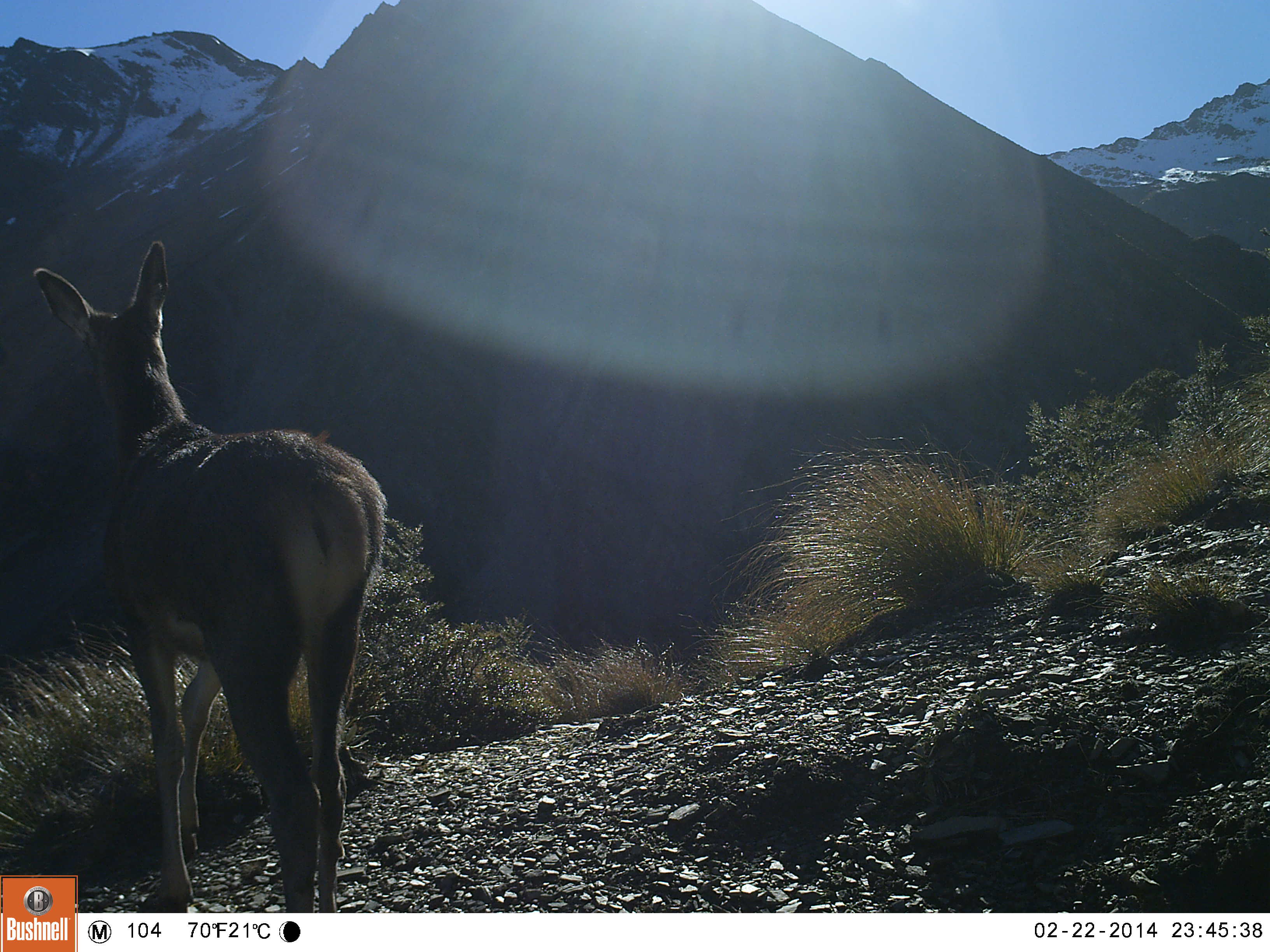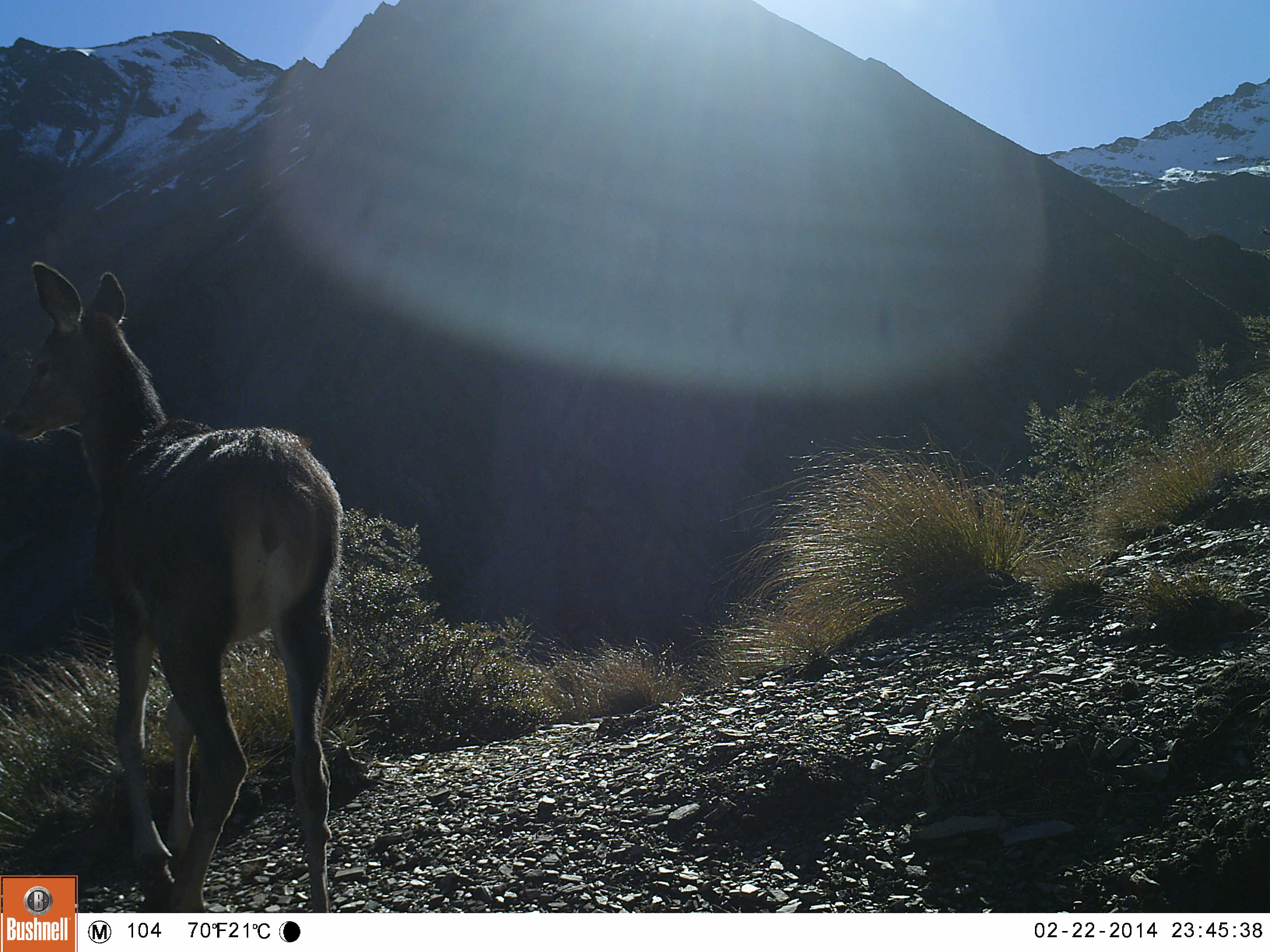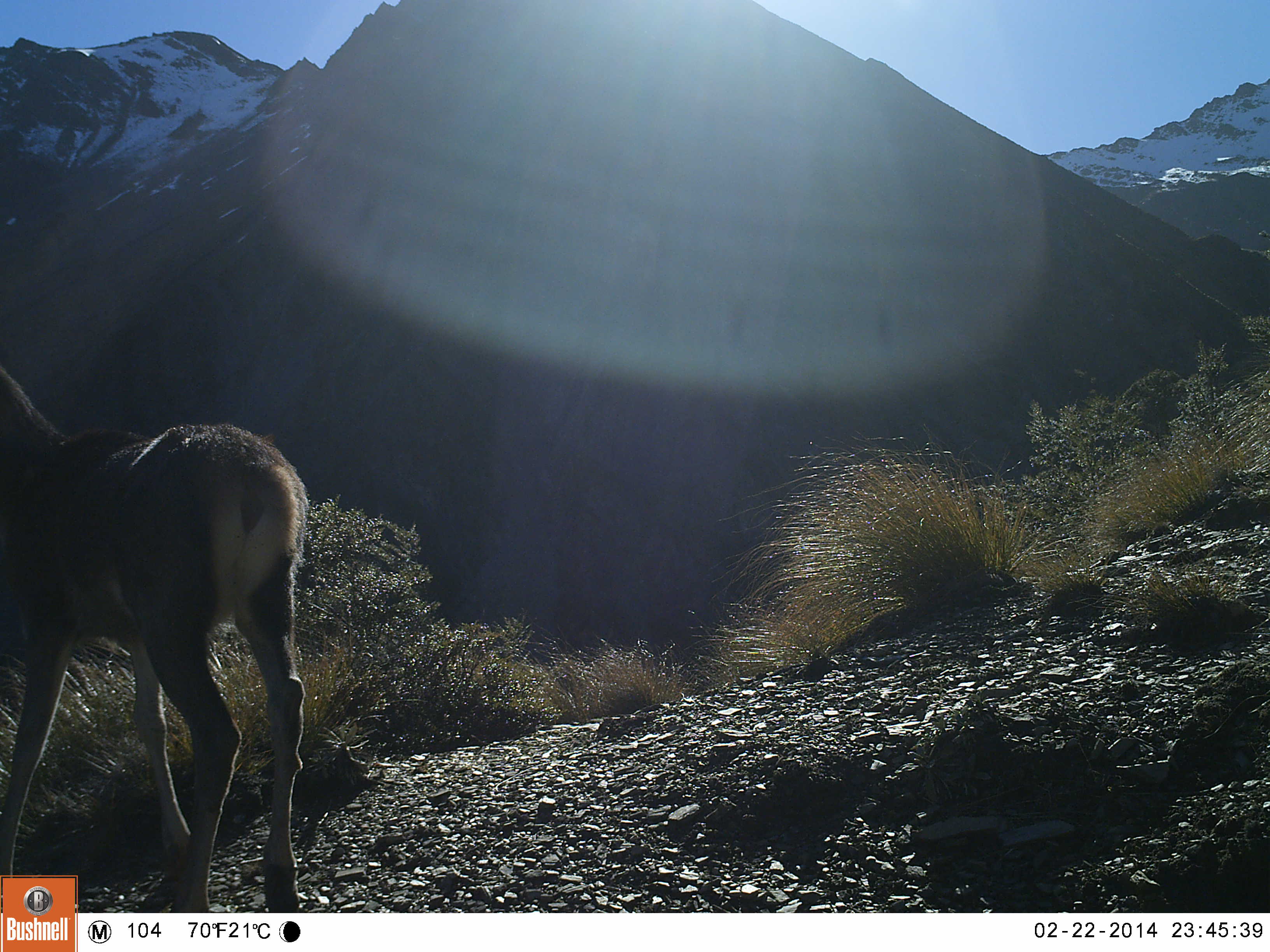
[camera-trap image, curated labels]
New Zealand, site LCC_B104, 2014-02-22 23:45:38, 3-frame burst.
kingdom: Animalia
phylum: Chordata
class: Mammalia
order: Artiodactyla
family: Cervidae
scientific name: Cervidae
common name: deer